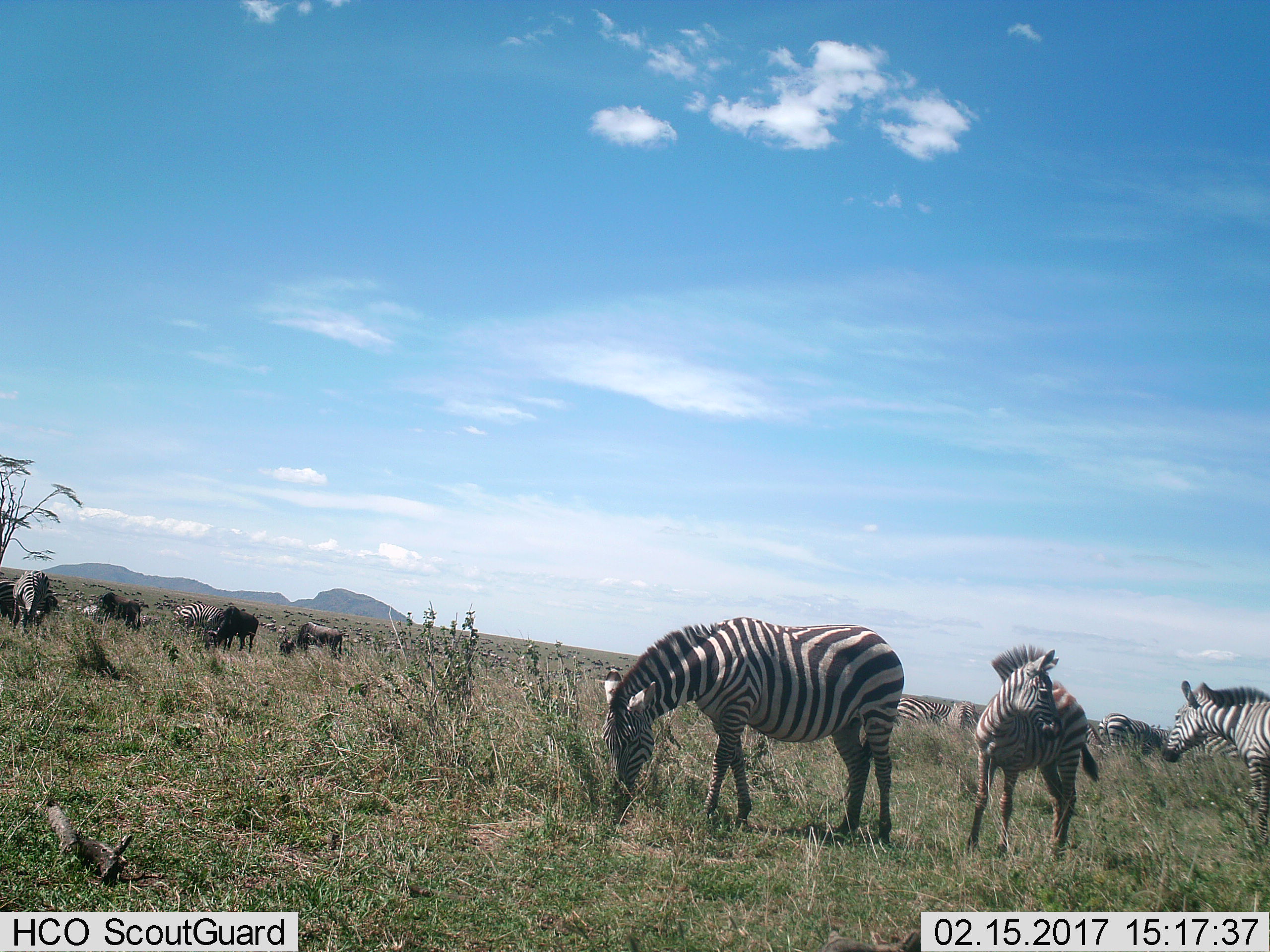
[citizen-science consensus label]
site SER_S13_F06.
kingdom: Animalia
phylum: Chordata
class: Mammalia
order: Artiodactyla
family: Bovidae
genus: Connochaetes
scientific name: Connochaetes taurinus taurinus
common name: blue wildebeest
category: wildebeestblue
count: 51+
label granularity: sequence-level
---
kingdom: Animalia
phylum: Chordata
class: Mammalia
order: Perissodactyla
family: Equidae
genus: Equus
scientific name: Equus quagga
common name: plains zebra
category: zebraplains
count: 11-50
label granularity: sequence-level